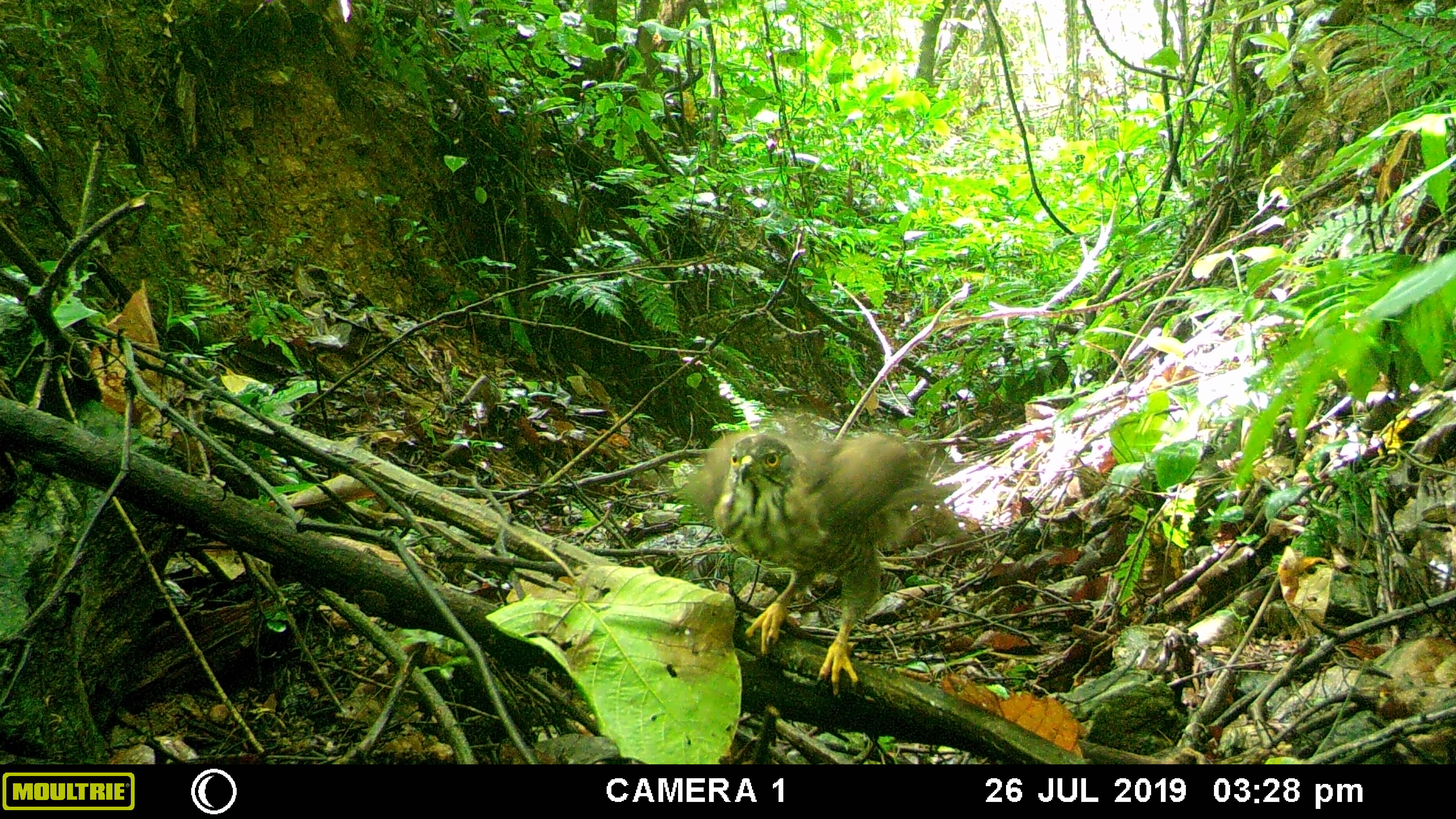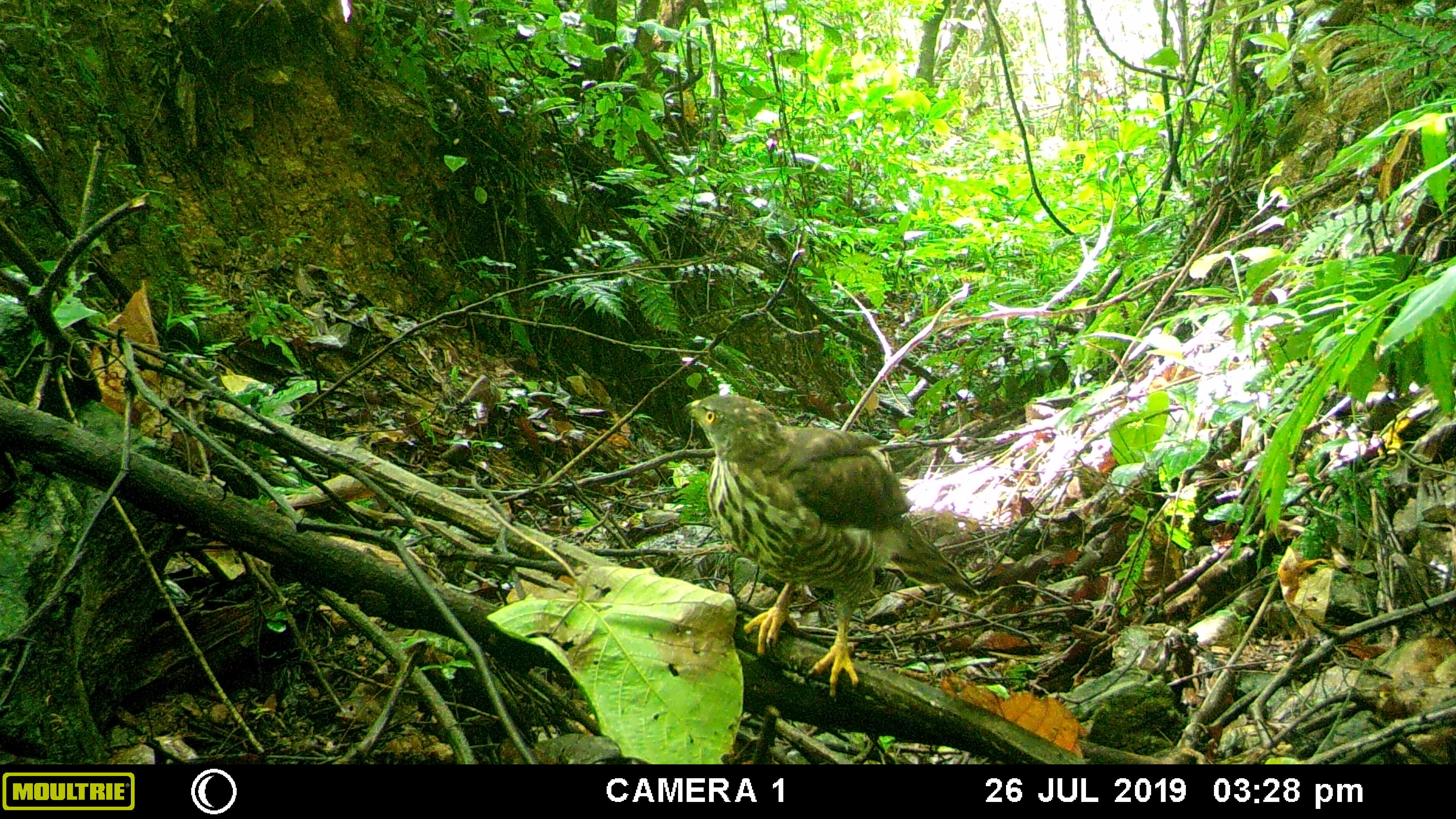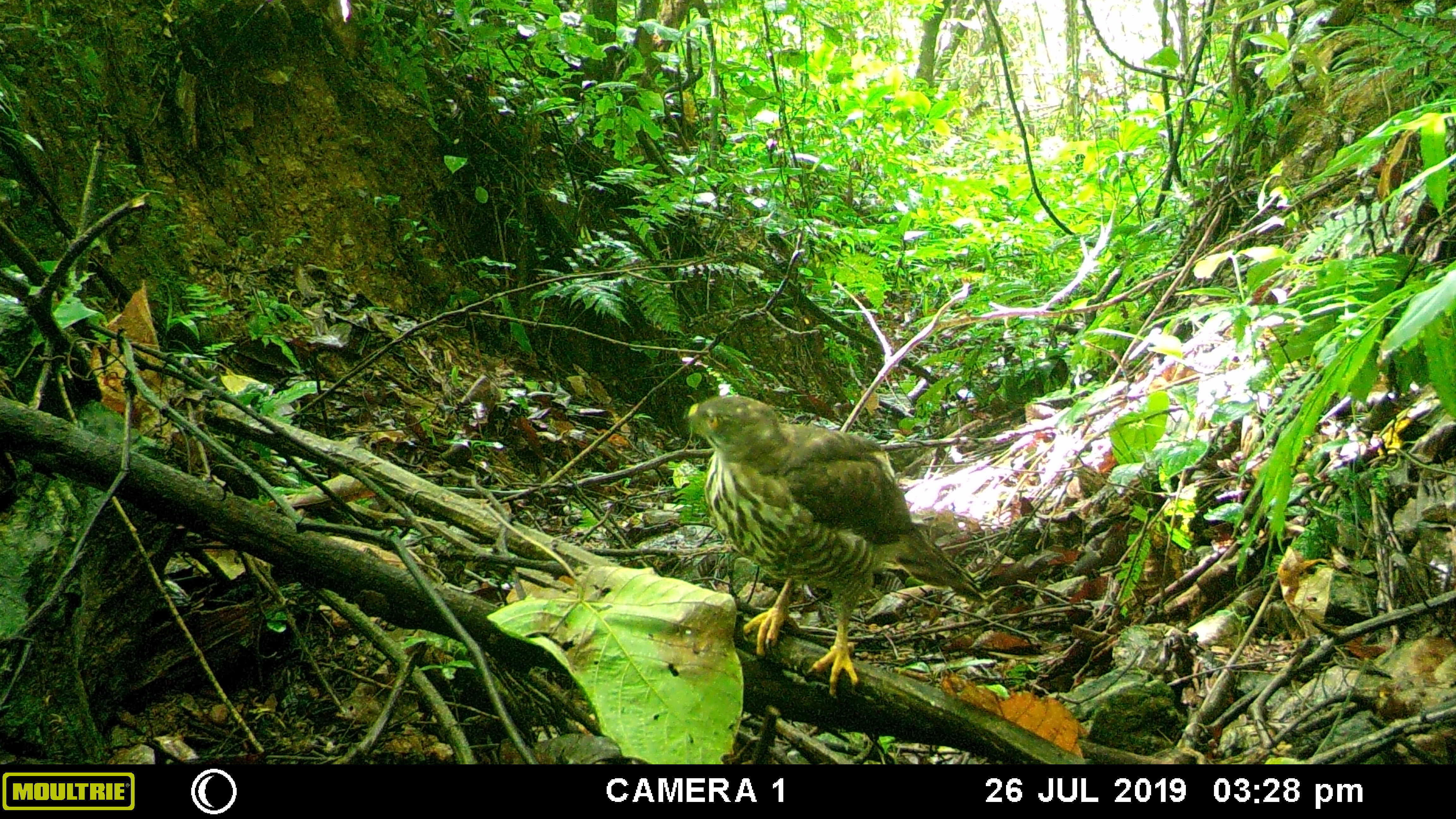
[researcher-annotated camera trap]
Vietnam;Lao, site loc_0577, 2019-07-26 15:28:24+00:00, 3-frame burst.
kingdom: Animalia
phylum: Chordata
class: Aves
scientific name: Aves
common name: bird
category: unidentified bird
Unidentified bird (bird) (Aves). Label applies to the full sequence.